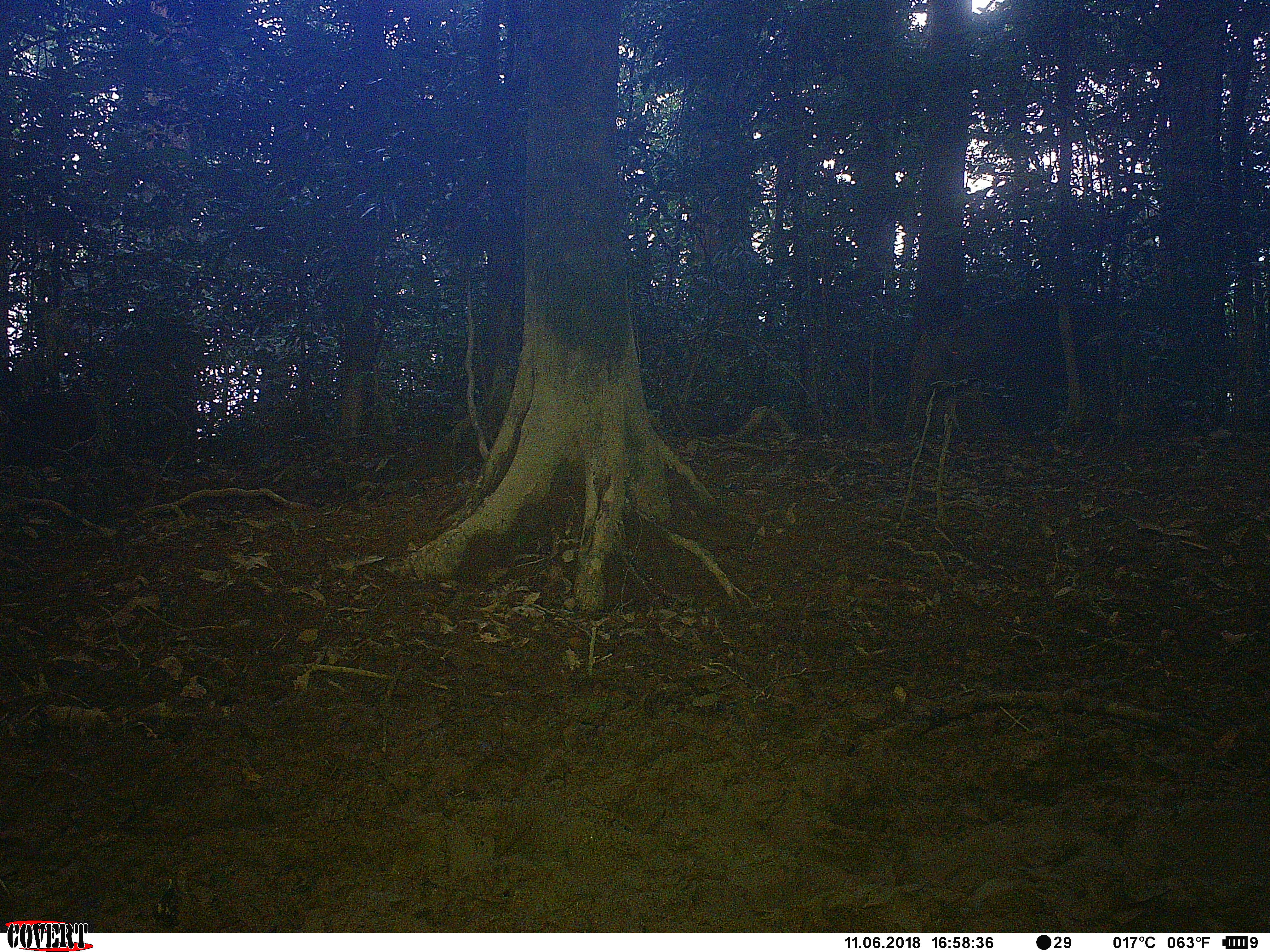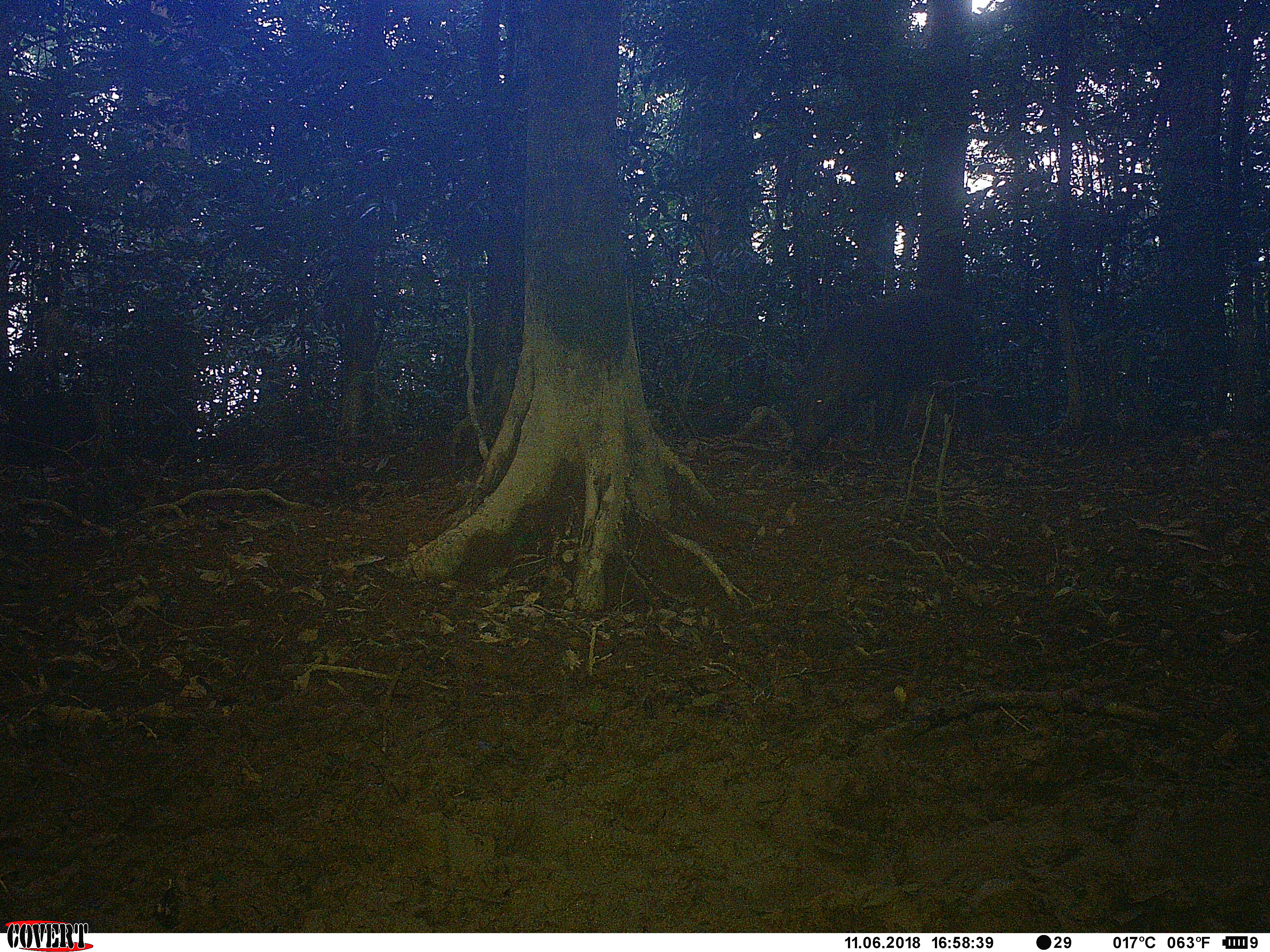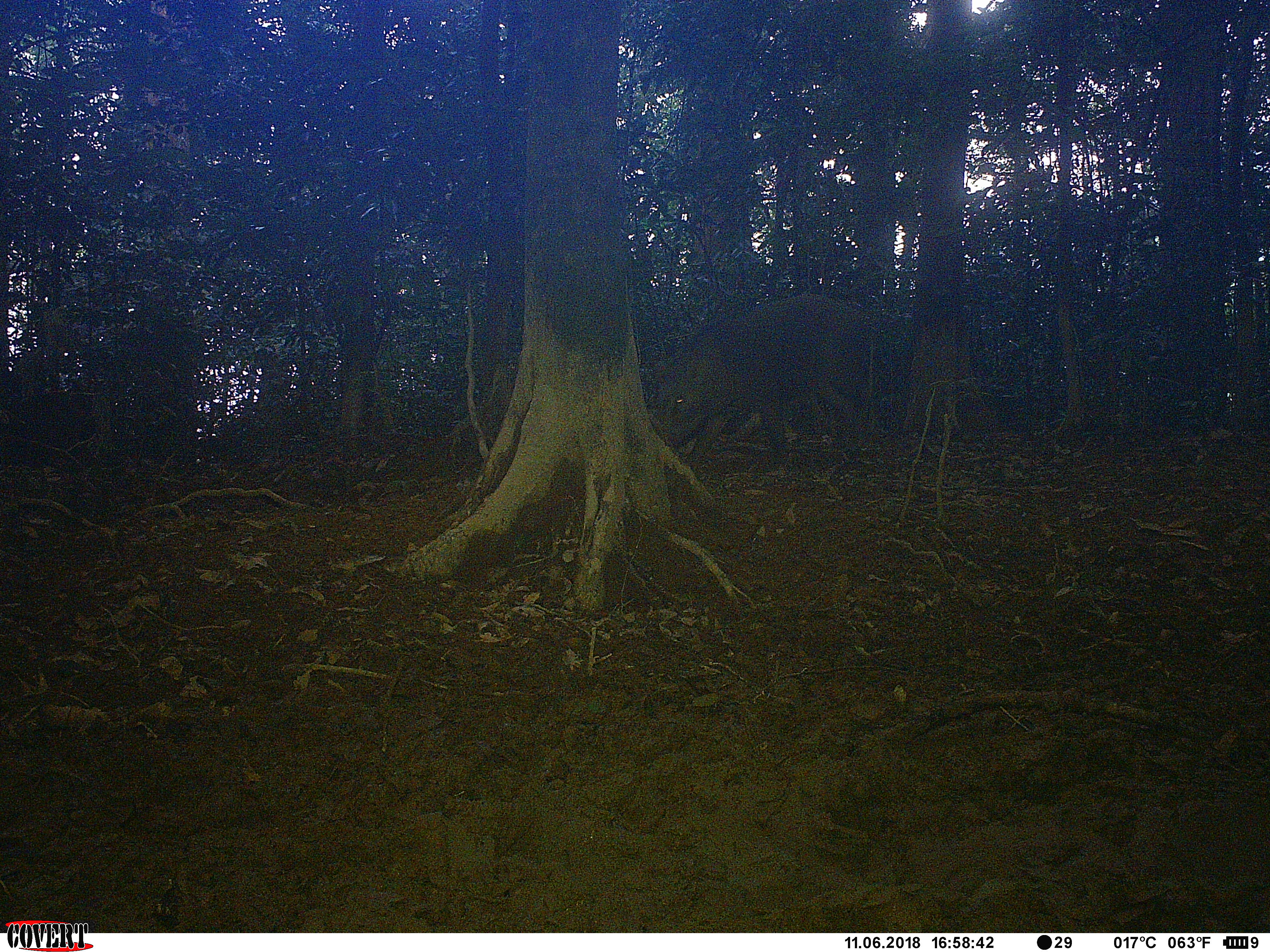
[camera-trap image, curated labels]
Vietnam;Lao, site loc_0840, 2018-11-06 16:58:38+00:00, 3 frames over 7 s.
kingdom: Animalia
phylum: Chordata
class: Mammalia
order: Artiodactyla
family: Suidae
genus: Sus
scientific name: Sus scrofa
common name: eurasian wild pig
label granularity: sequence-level